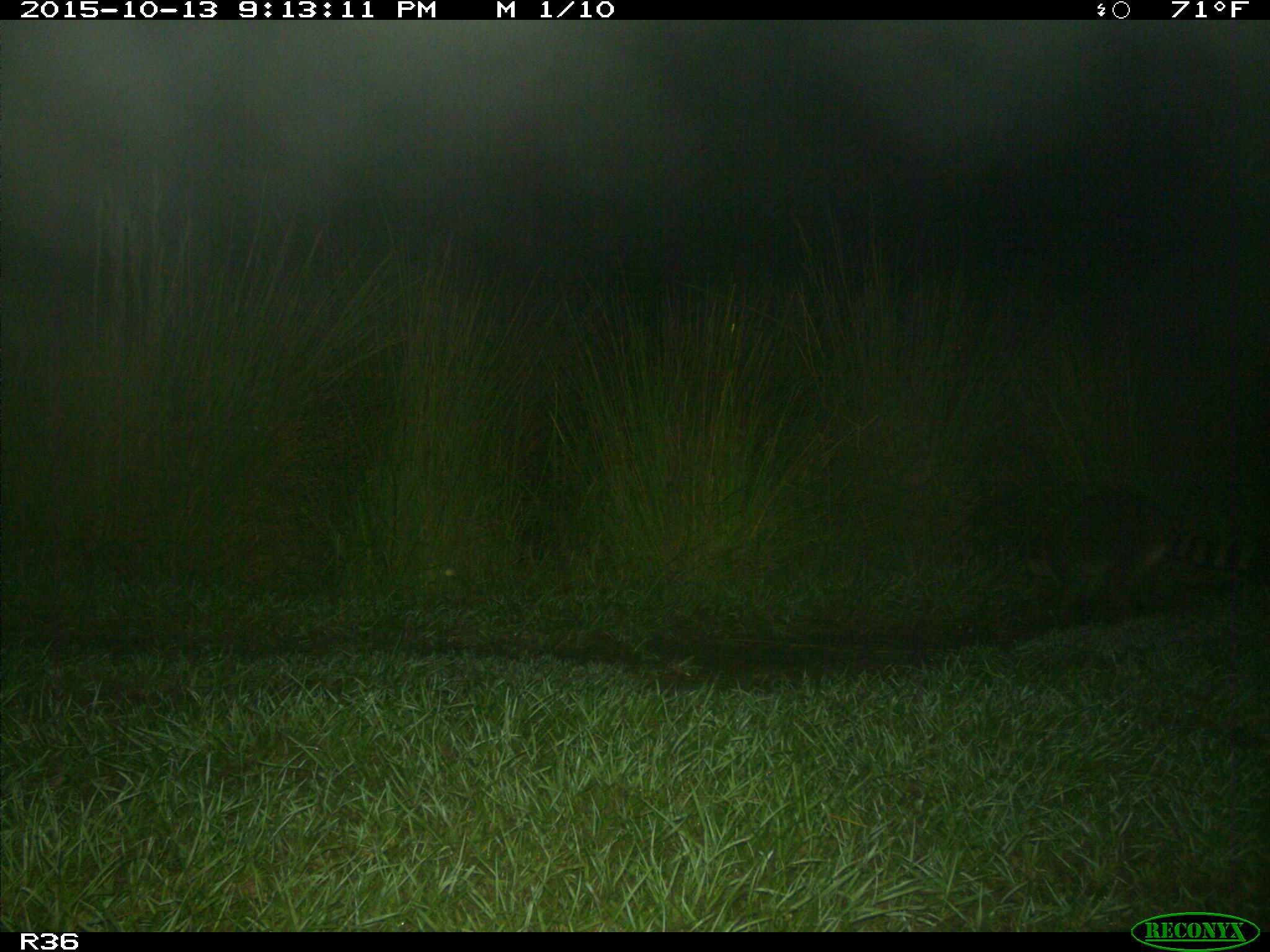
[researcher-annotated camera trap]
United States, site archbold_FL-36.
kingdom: Animalia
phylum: Chordata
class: Mammalia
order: Carnivora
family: Procyonidae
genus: Procyon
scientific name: Procyon lotor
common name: common raccoon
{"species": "Procyon lotor (common raccoon)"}